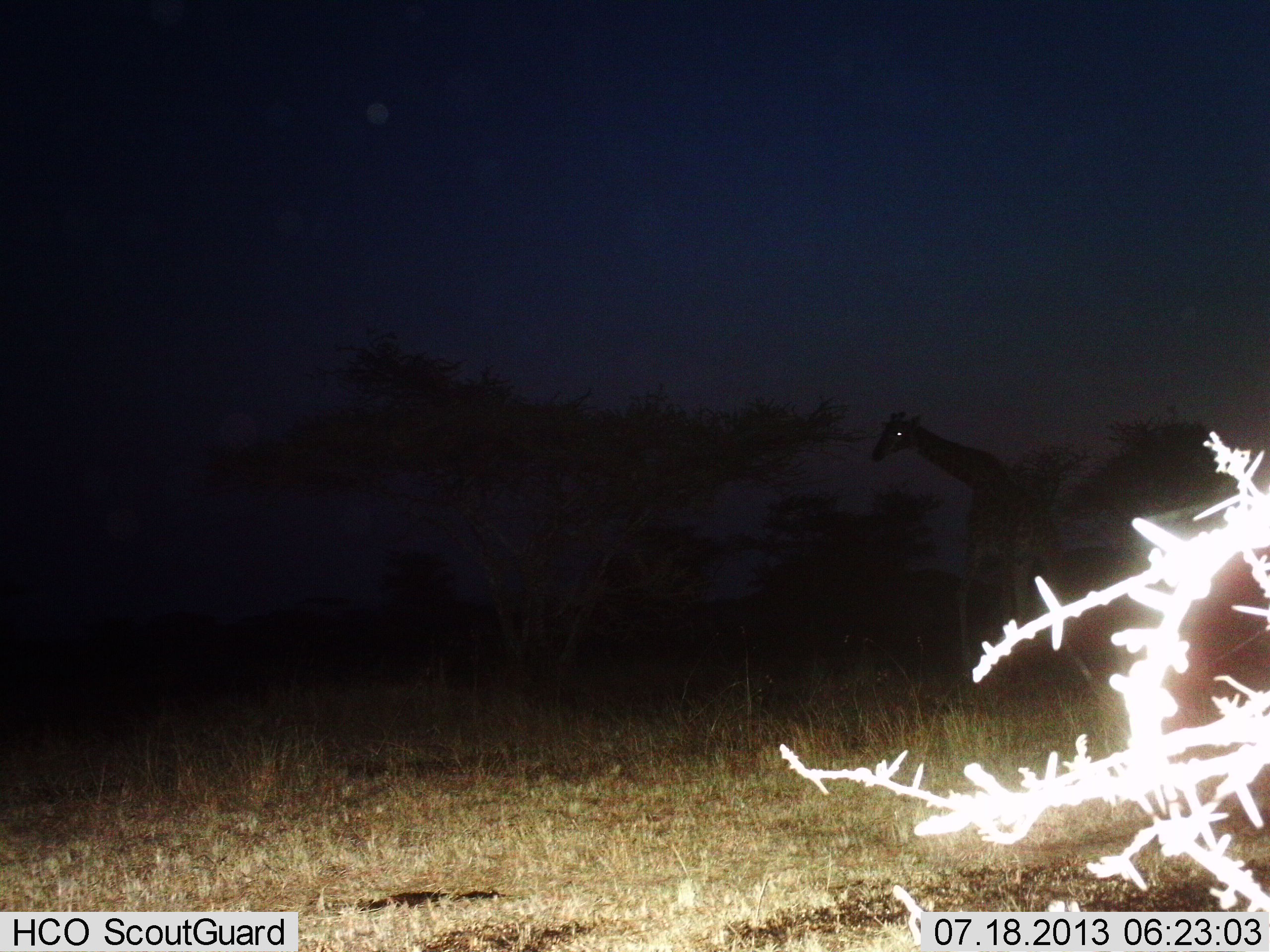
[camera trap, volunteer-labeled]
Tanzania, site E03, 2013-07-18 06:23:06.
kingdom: Animalia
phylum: Chordata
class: Mammalia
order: Artiodactyla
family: Giraffidae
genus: Giraffa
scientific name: Giraffa camelopardalis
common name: giraffe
Giraffe (Giraffa camelopardalis), count 1. Behavior (volunteer vote fractions): standing 50%, resting 5%, moving 45%, interacting 0%. Young present (vote fraction): 0%. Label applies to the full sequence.